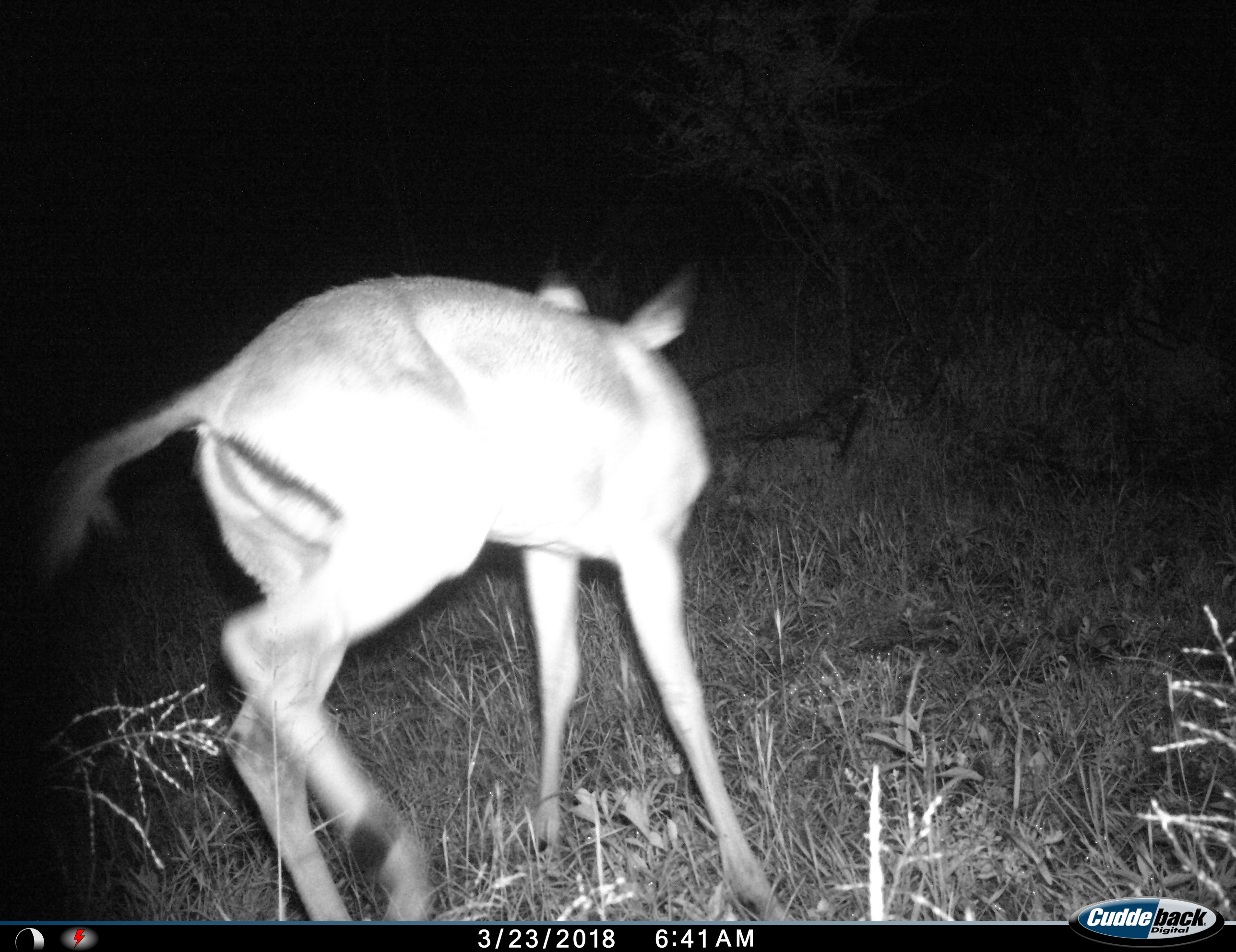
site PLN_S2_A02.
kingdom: Animalia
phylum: Chordata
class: Mammalia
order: Artiodactyla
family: Bovidae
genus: Aepyceros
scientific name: Aepyceros melampus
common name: impala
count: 1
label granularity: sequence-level